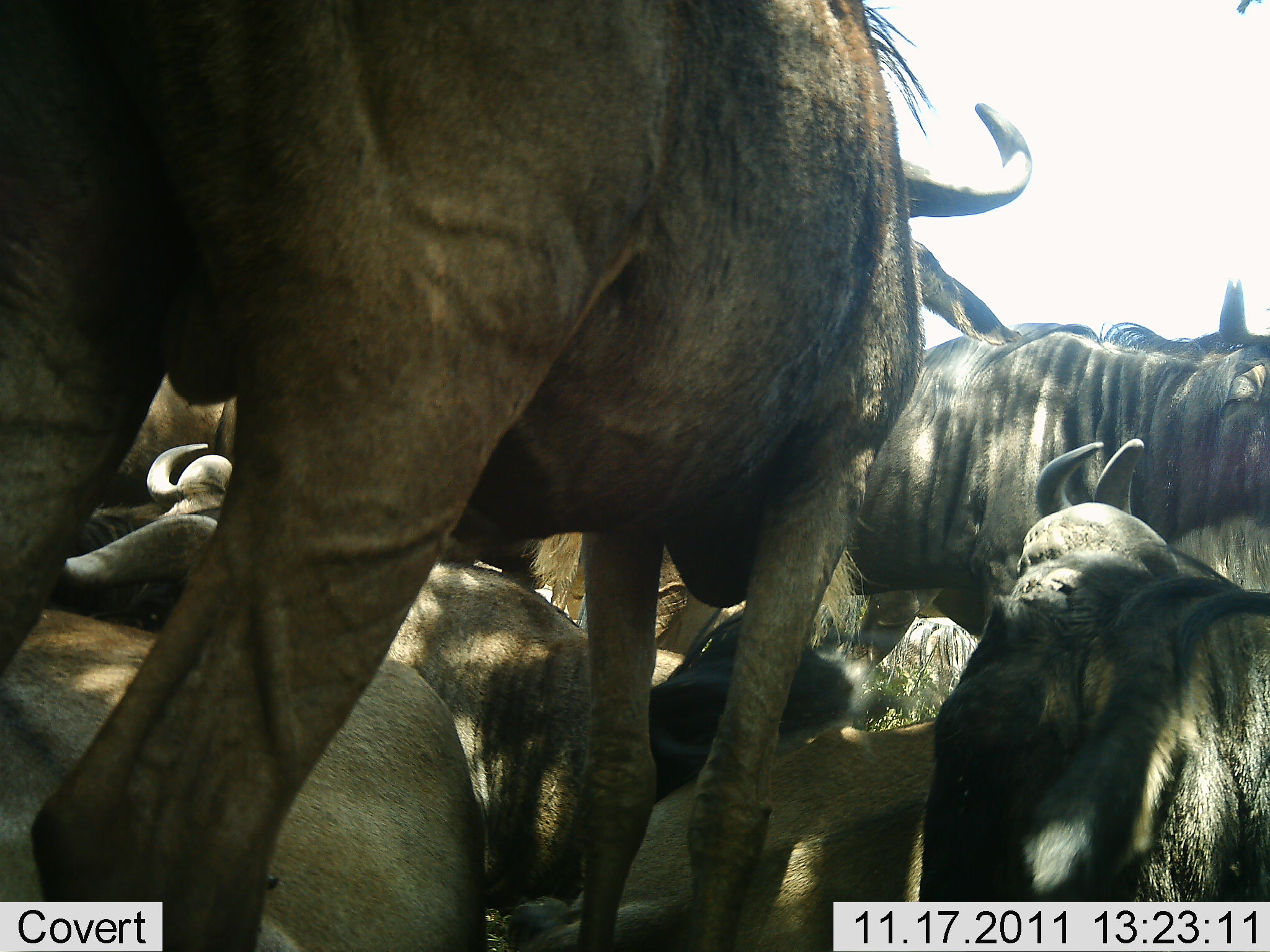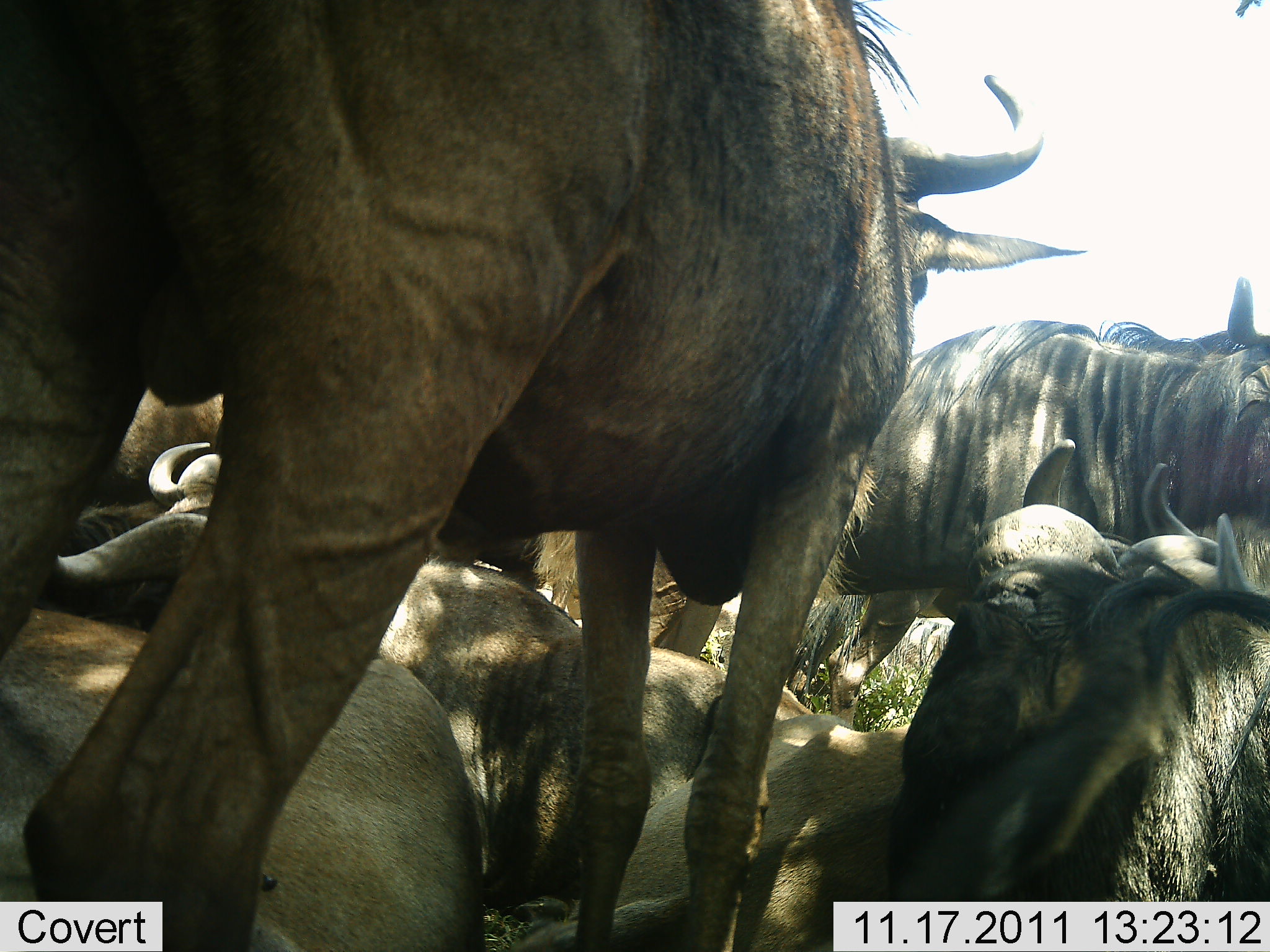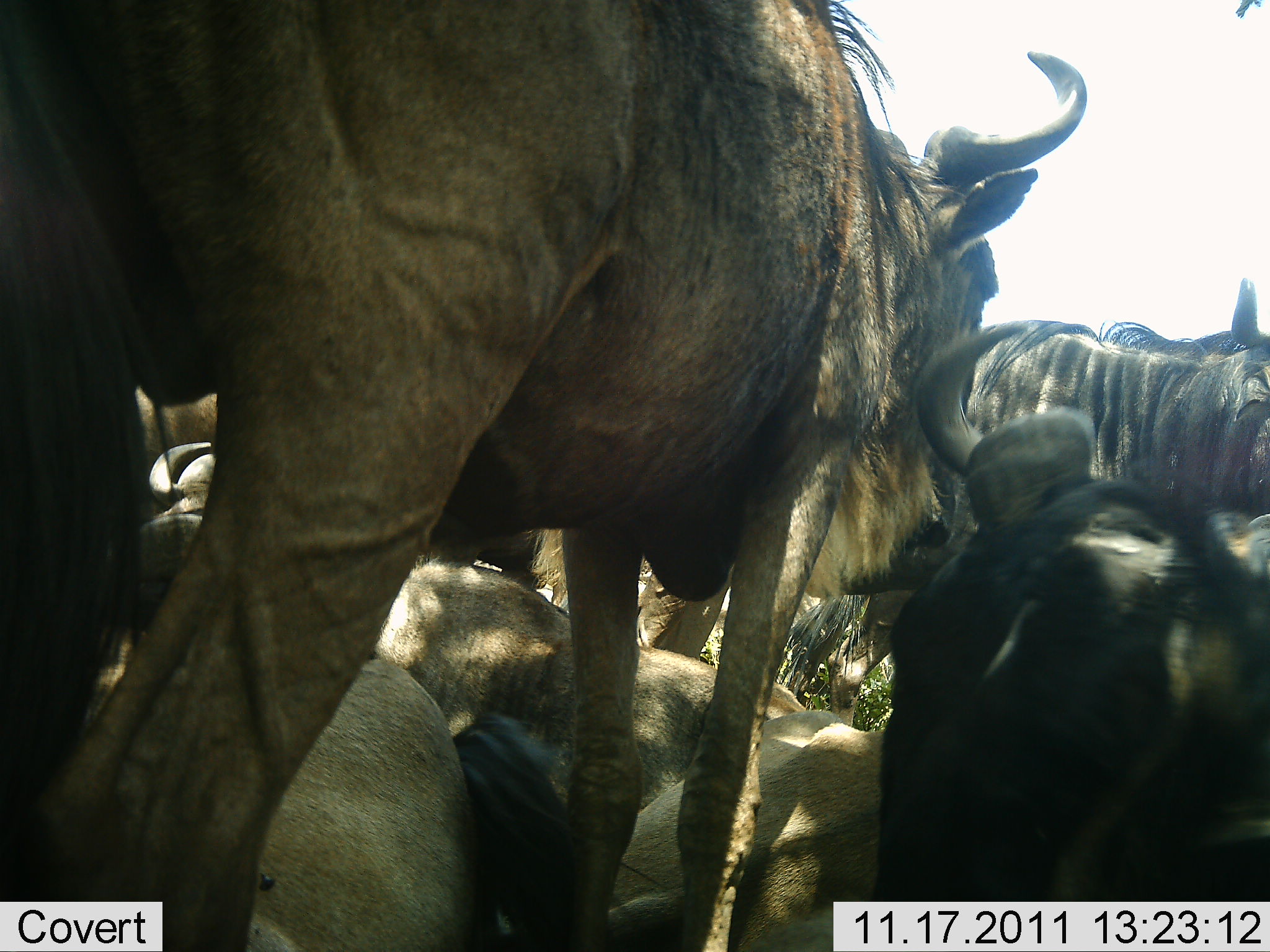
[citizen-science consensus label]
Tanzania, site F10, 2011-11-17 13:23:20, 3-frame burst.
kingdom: Animalia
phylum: Chordata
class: Mammalia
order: Artiodactyla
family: Bovidae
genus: Connochaetes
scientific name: Connochaetes taurinus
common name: blue wildebeest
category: wildebeest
Wildebeest (blue wildebeest) (Connochaetes taurinus), count 7. Behavior (volunteer vote fractions): standing 82%, resting 91%, moving 9%, interacting 0%. Young present (vote fraction): 0%. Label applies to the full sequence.